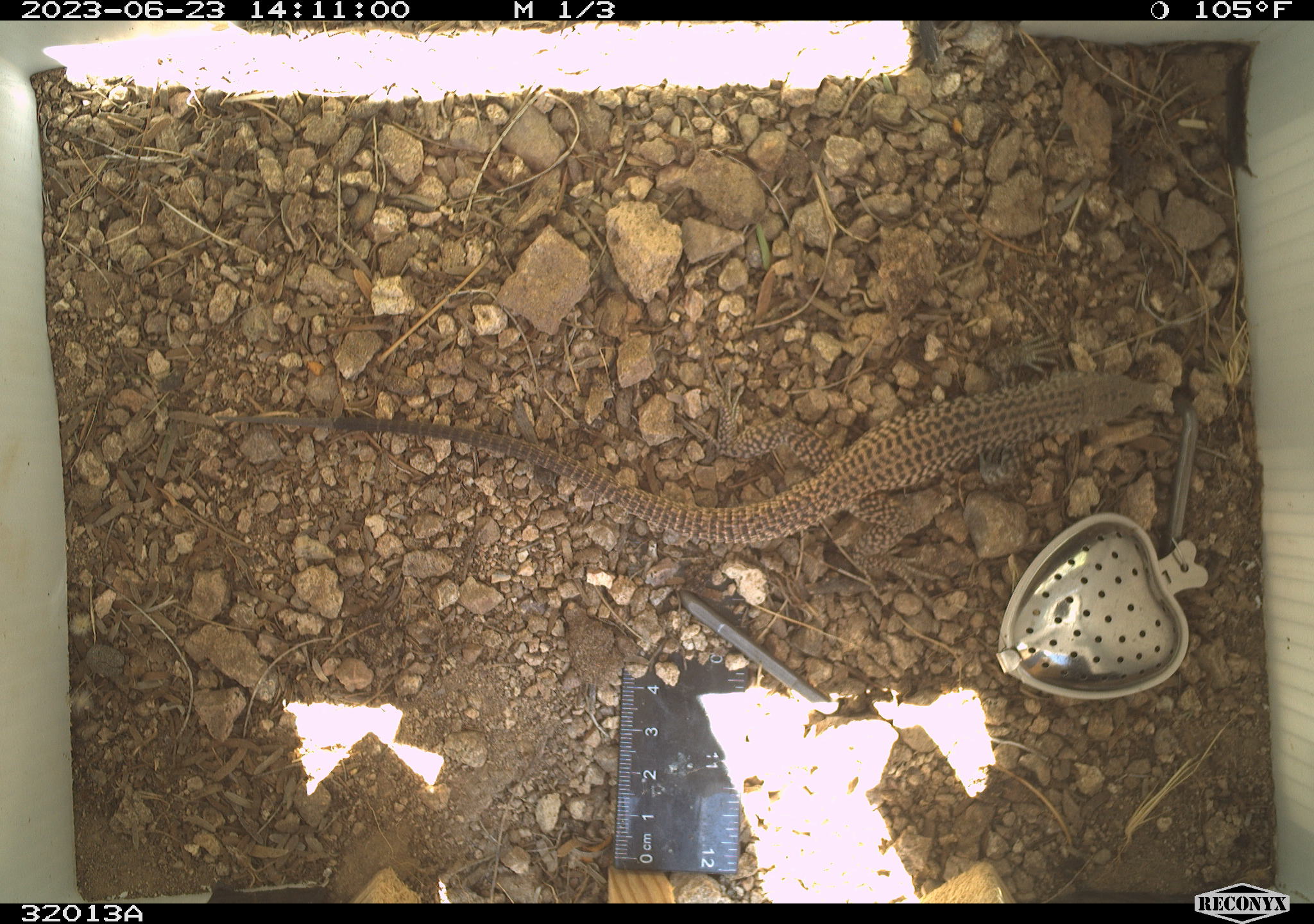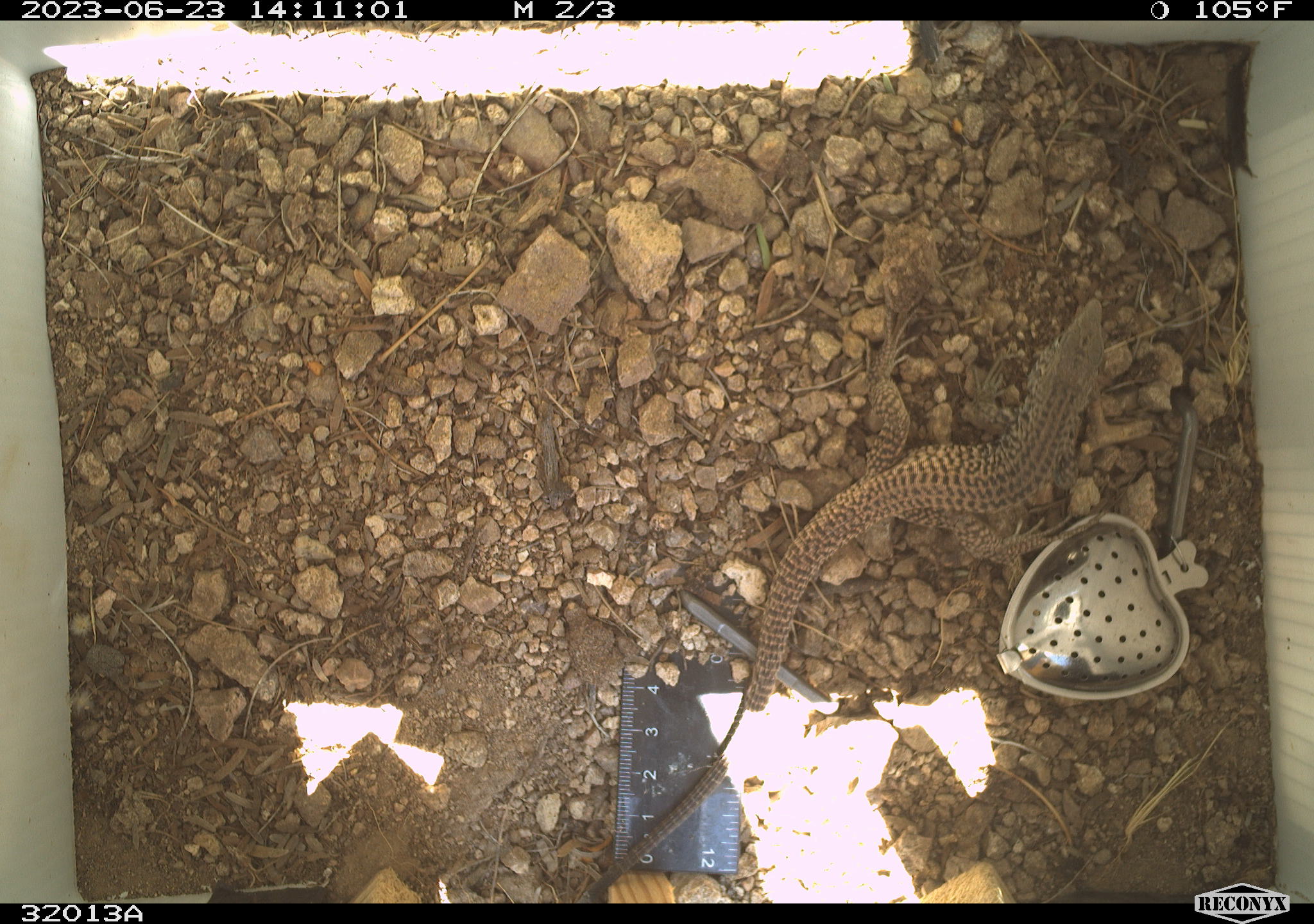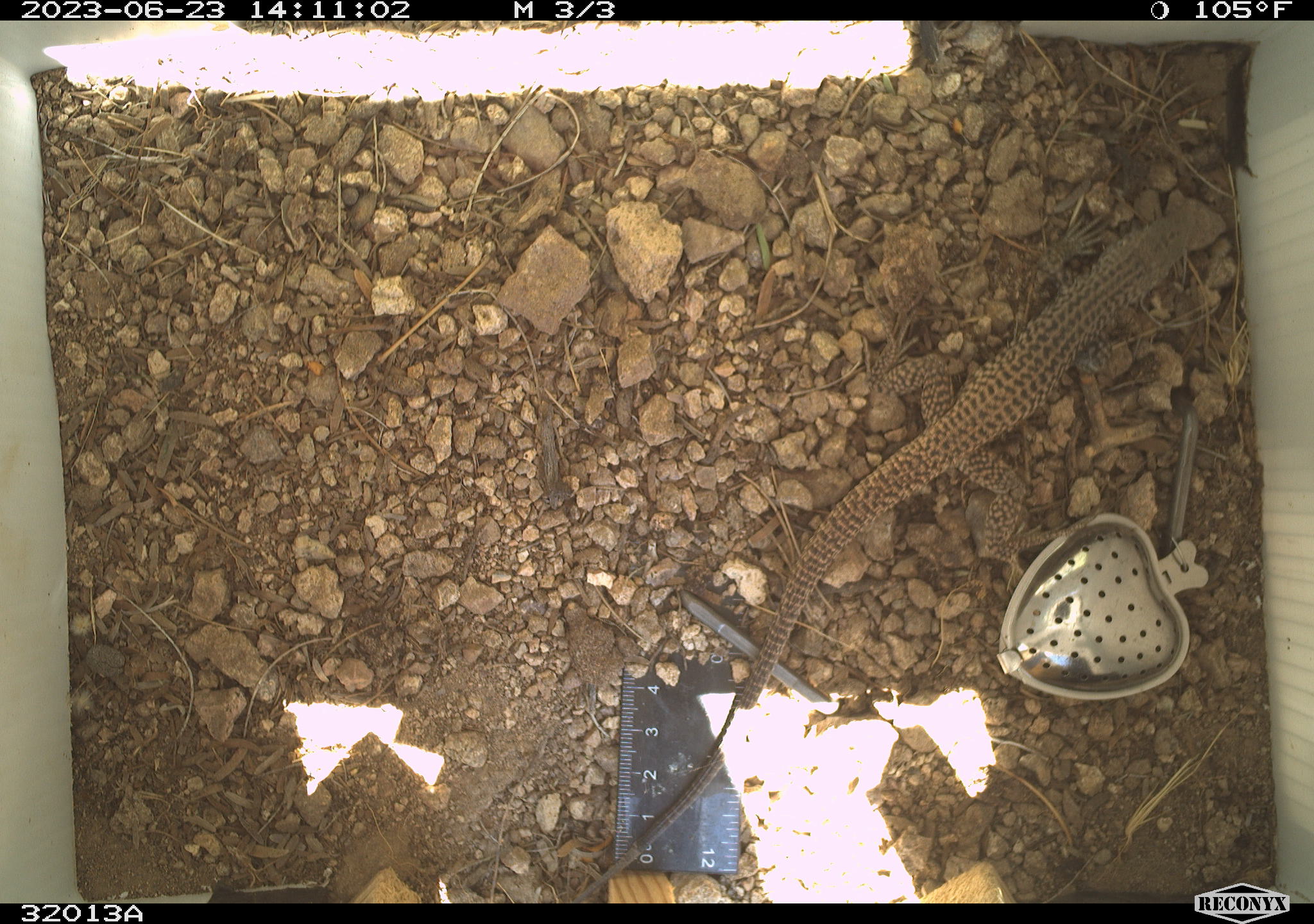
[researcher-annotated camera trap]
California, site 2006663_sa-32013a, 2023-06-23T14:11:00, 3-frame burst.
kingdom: Animalia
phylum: Chordata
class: Reptilia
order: Squamata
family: Teiidae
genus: Aspidoscelis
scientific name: Aspidoscelis tigris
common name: western whiptail